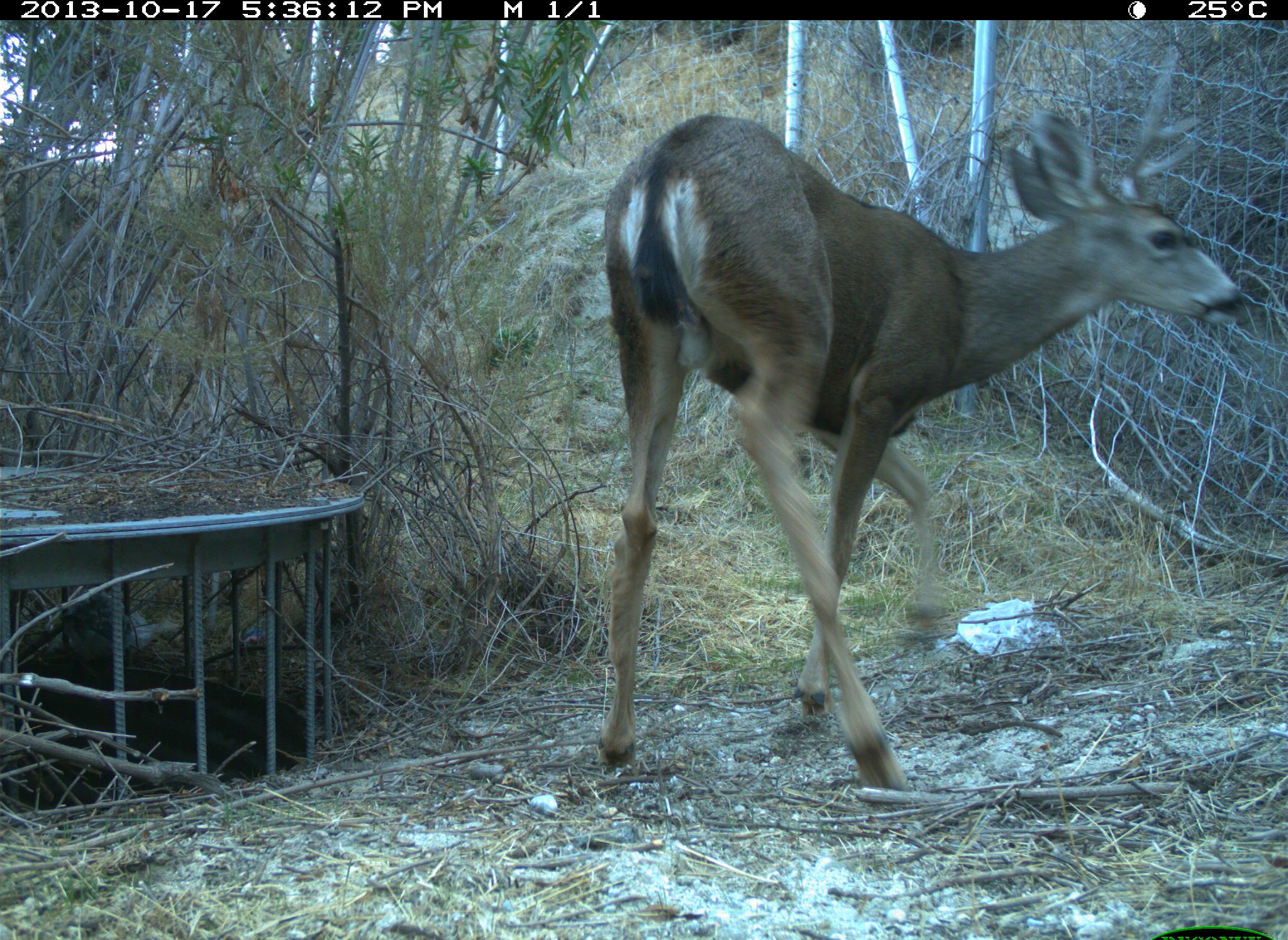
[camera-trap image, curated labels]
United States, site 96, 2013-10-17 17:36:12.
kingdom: Animalia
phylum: Chordata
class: Mammalia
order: Artiodactyla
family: Cervidae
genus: Odocoileus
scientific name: Odocoileus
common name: deer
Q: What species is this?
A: Deer (Odocoileus).